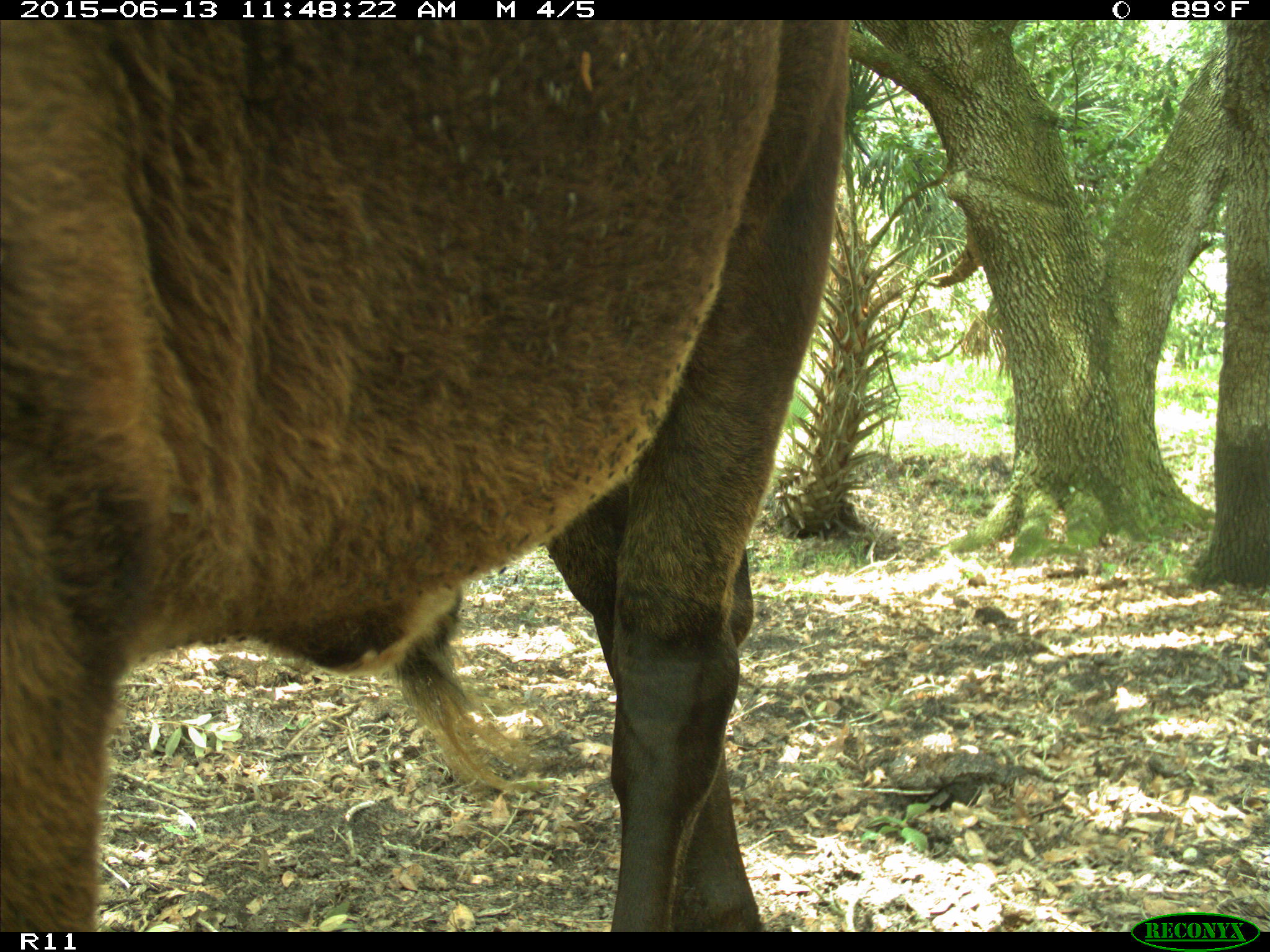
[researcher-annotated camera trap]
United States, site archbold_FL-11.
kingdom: Animalia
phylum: Chordata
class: Mammalia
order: Artiodactyla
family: Bovidae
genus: Bos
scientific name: Bos taurus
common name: domestic cow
Bos taurus (domestic cow).